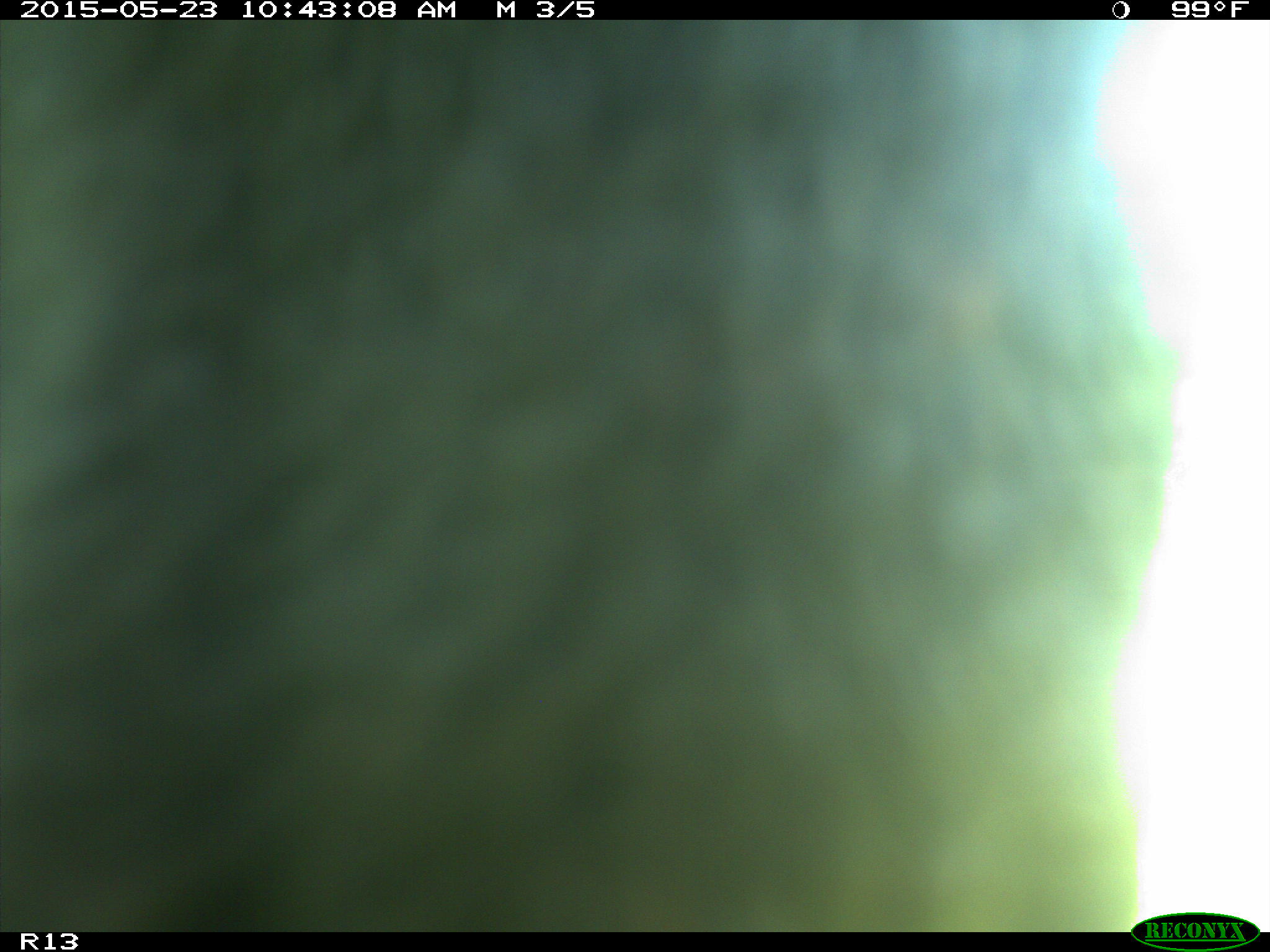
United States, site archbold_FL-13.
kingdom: Animalia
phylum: Chordata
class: Mammalia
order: Artiodactyla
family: Bovidae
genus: Bos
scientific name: Bos taurus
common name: domestic cow